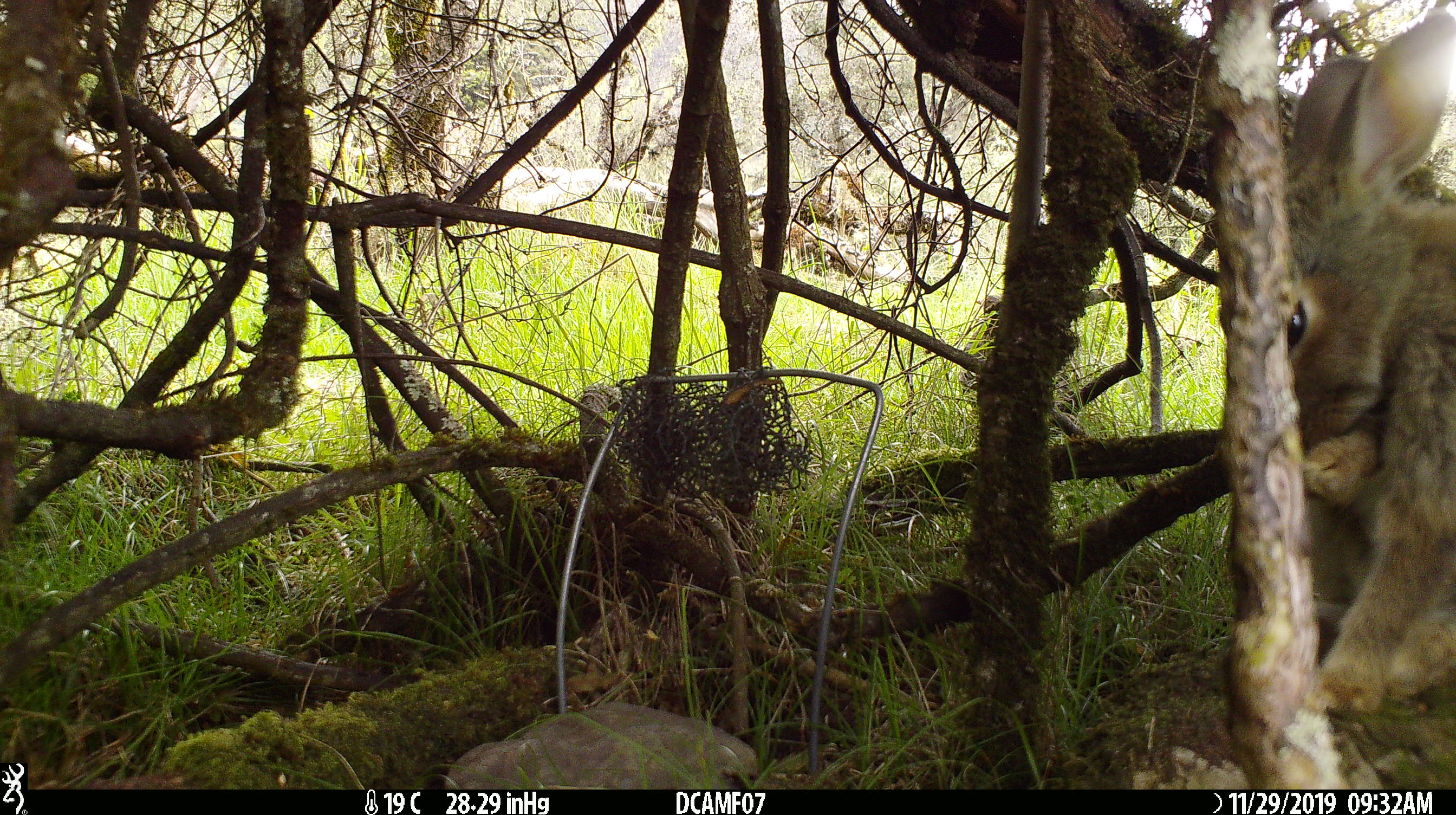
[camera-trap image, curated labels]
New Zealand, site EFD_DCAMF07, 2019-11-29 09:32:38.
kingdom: Animalia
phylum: Chordata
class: Mammalia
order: Lagomorpha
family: Leporidae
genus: Oryctolagus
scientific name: Oryctolagus cuniculus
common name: european rabbit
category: rabbit